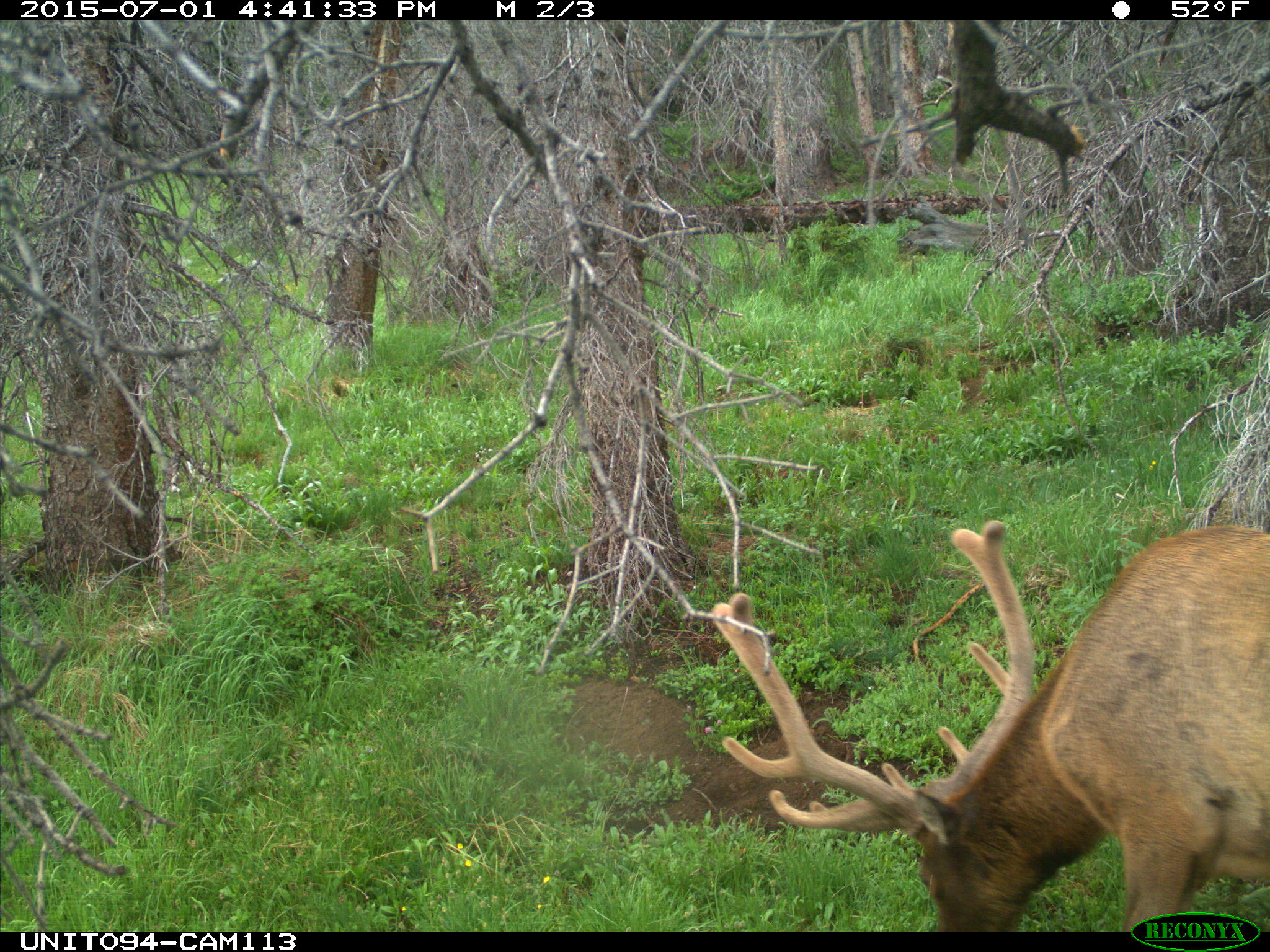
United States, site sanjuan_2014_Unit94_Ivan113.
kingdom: Animalia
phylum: Chordata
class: Mammalia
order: Artiodactyla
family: Cervidae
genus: Cervus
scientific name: Cervus elaphus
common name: red deer